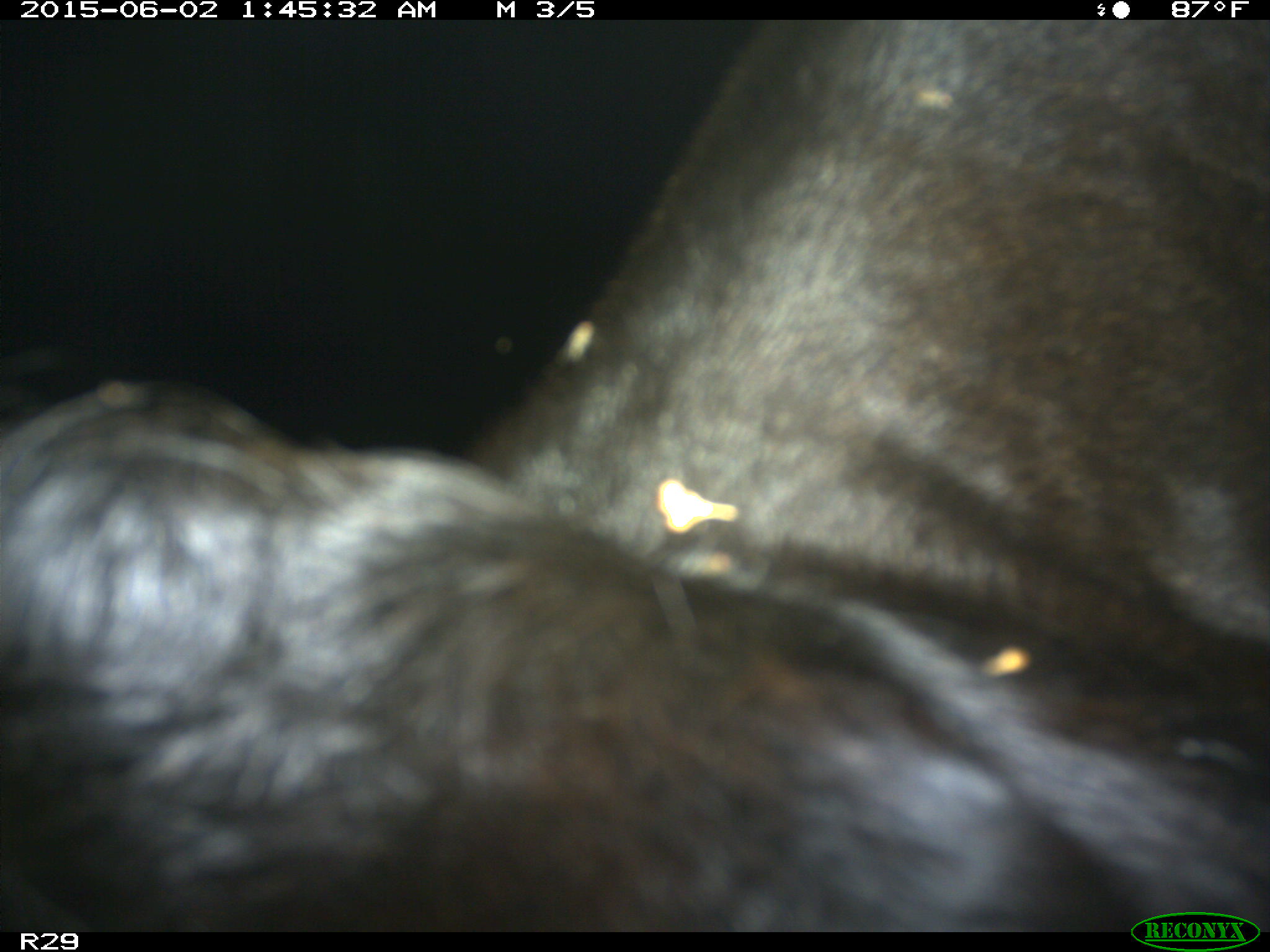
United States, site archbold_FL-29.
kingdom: Animalia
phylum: Chordata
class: Mammalia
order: Artiodactyla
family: Bovidae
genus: Bos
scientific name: Bos taurus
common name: domestic cow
Bos taurus (domestic cow).